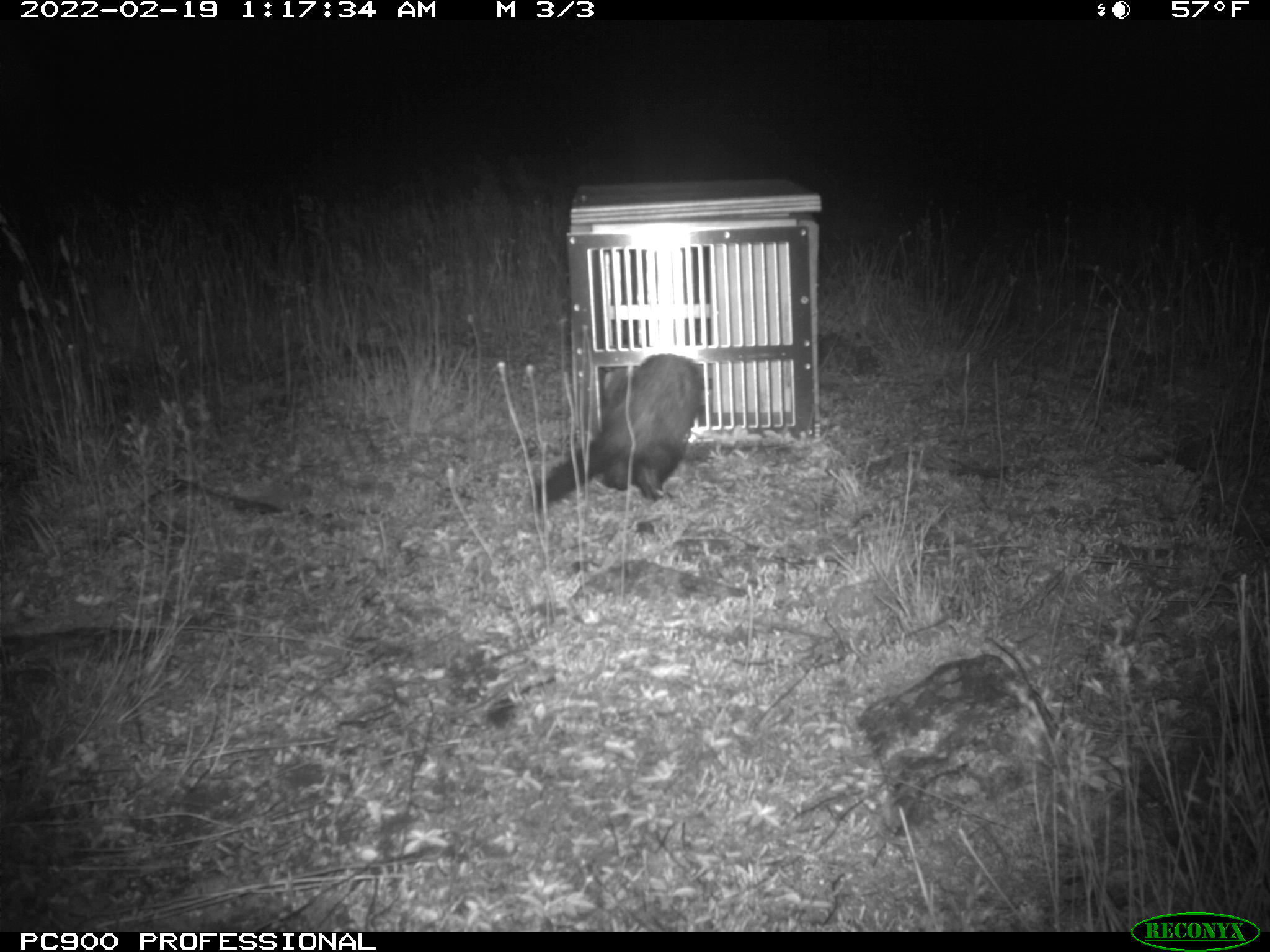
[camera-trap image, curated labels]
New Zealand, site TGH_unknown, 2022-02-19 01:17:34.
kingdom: Animalia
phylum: Chordata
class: Mammalia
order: Carnivora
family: Mustelidae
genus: Mustela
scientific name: Mustela furo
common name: ferret